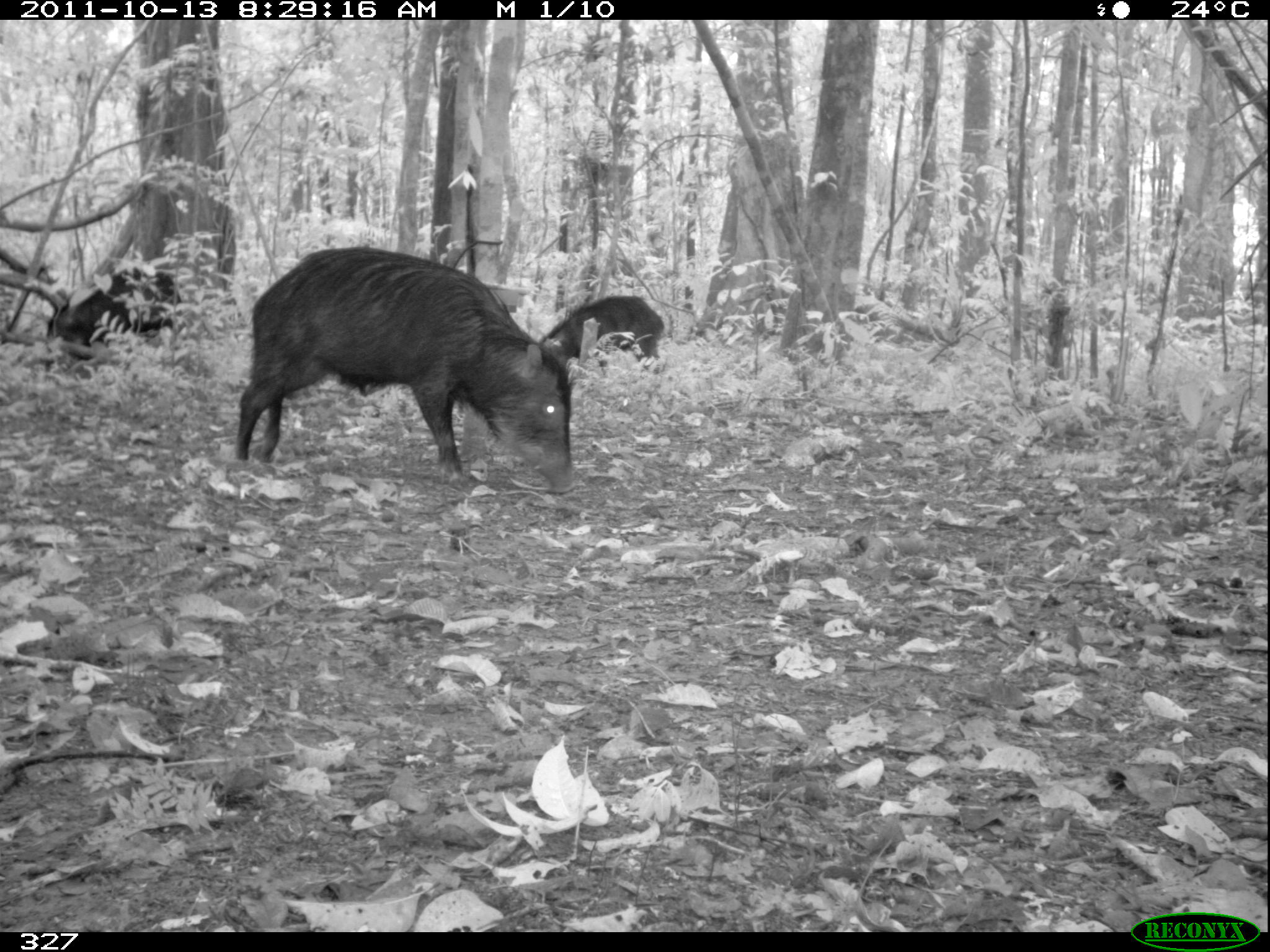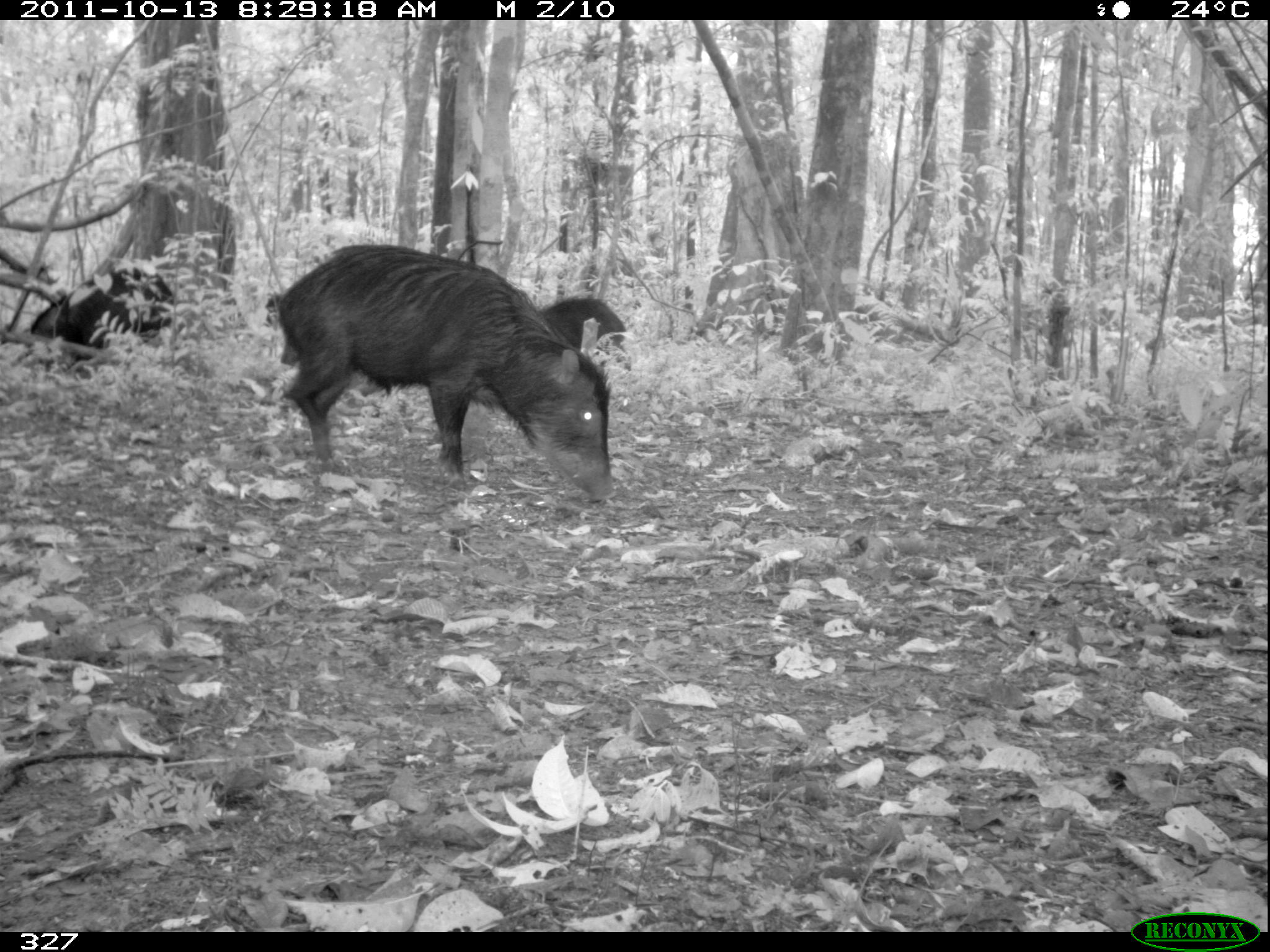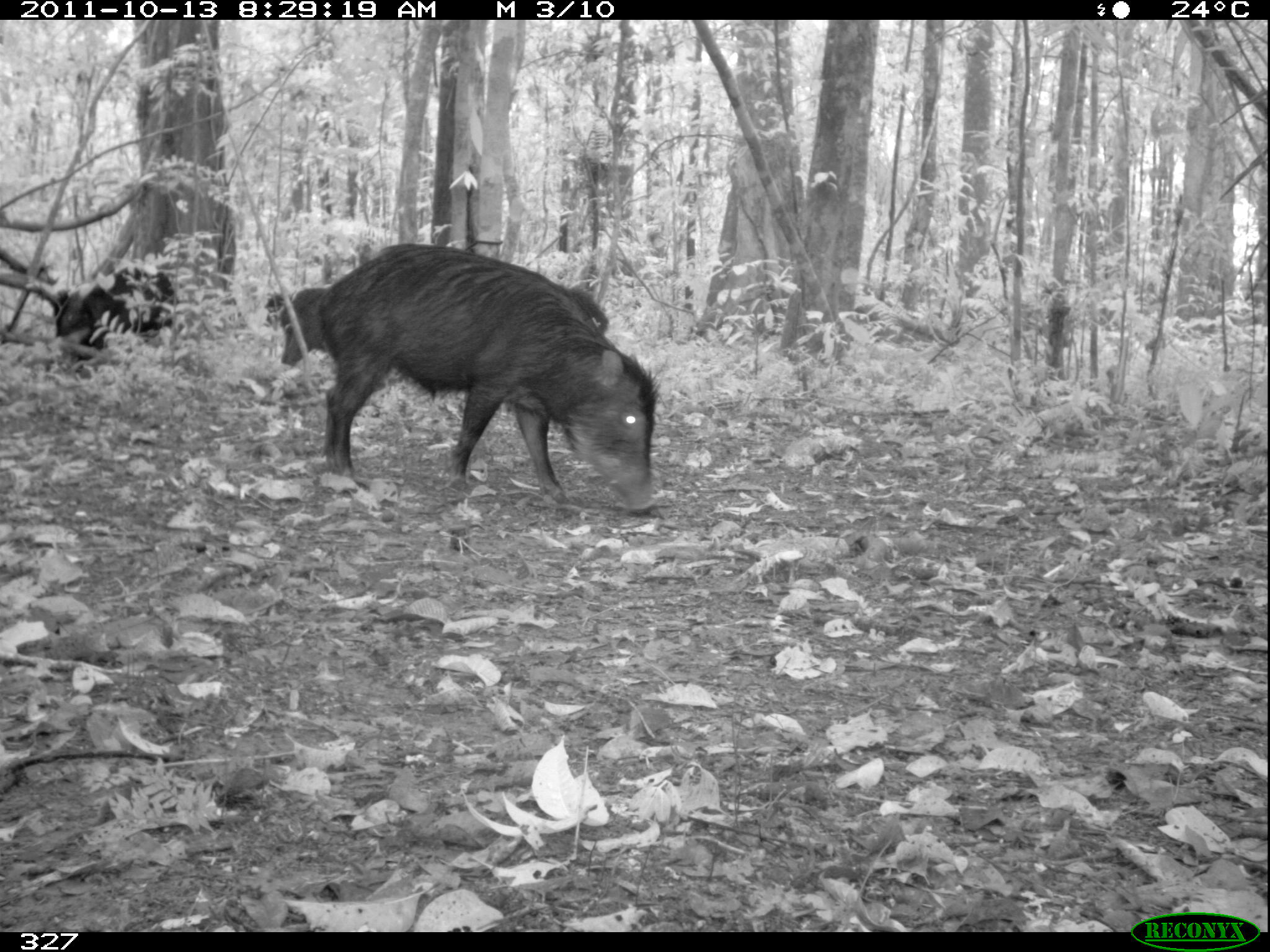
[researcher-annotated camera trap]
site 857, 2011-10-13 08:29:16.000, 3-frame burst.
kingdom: Animalia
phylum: Chordata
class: Mammalia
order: Artiodactyla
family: Tayassuidae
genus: Tayassu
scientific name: Tayassu pecari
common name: white-lipped peccary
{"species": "Tayassu pecari (white-lipped peccary)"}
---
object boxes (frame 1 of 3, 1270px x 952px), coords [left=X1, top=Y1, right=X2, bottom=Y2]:
tayassu pecari: [left=231, top=245, right=574, bottom=492]; [left=44, top=263, right=185, bottom=360]; [left=534, top=295, right=664, bottom=373]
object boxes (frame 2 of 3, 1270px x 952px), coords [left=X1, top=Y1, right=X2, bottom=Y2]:
tayassu pecari: [left=275, top=242, right=648, bottom=503]; [left=28, top=260, right=173, bottom=348]; [left=535, top=295, right=630, bottom=381]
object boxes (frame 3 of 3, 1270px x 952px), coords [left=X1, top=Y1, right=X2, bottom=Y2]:
tayassu pecari: [left=317, top=241, right=659, bottom=516]; [left=276, top=248, right=609, bottom=449]; [left=51, top=264, right=177, bottom=371]